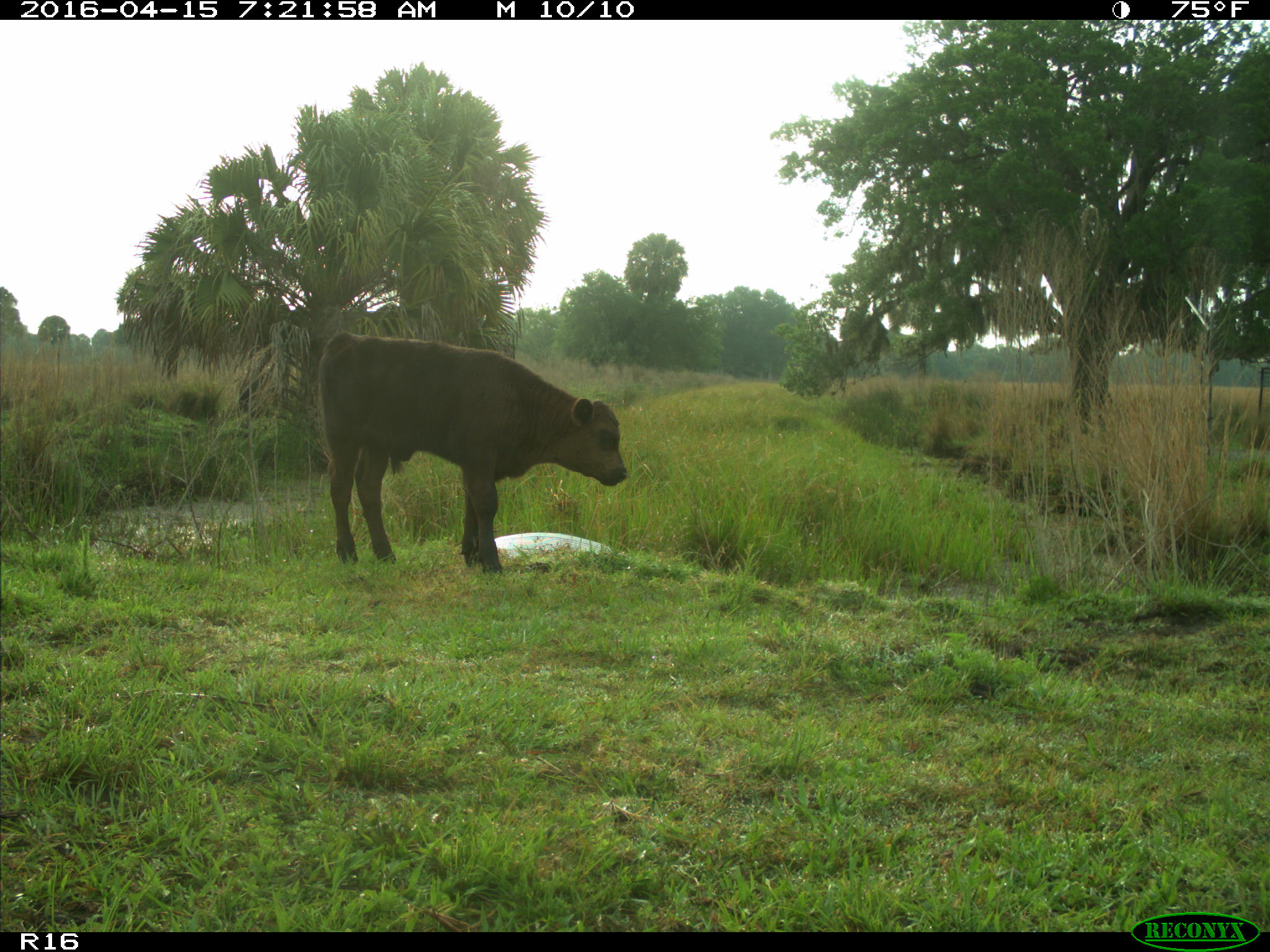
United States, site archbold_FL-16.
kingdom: Animalia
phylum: Chordata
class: Mammalia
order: Artiodactyla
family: Bovidae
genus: Bos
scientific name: Bos taurus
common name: domestic cow